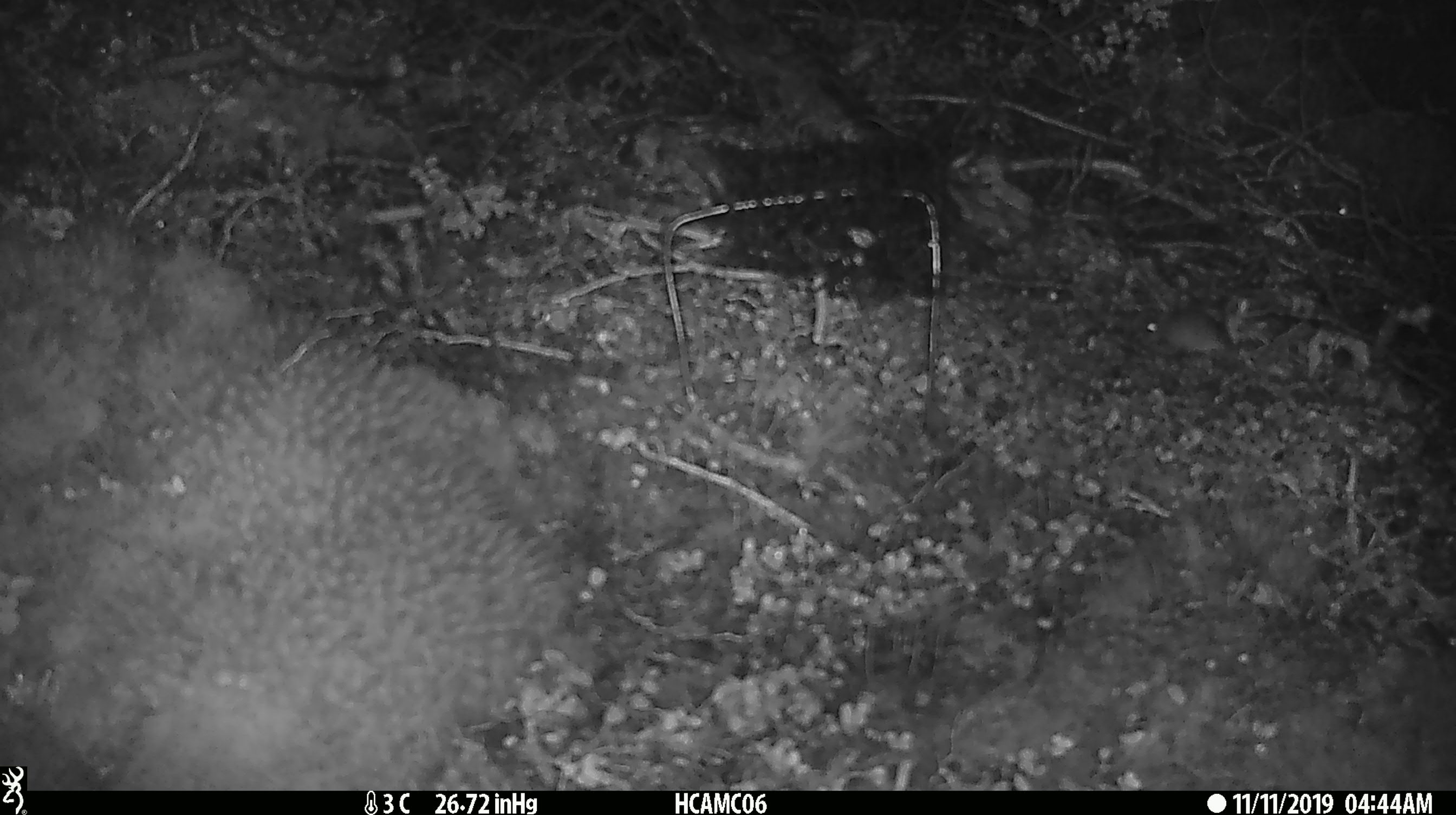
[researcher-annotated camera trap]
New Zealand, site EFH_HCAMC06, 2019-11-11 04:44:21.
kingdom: Animalia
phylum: Chordata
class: Mammalia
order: Rodentia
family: Muridae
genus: Mus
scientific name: Mus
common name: mouse